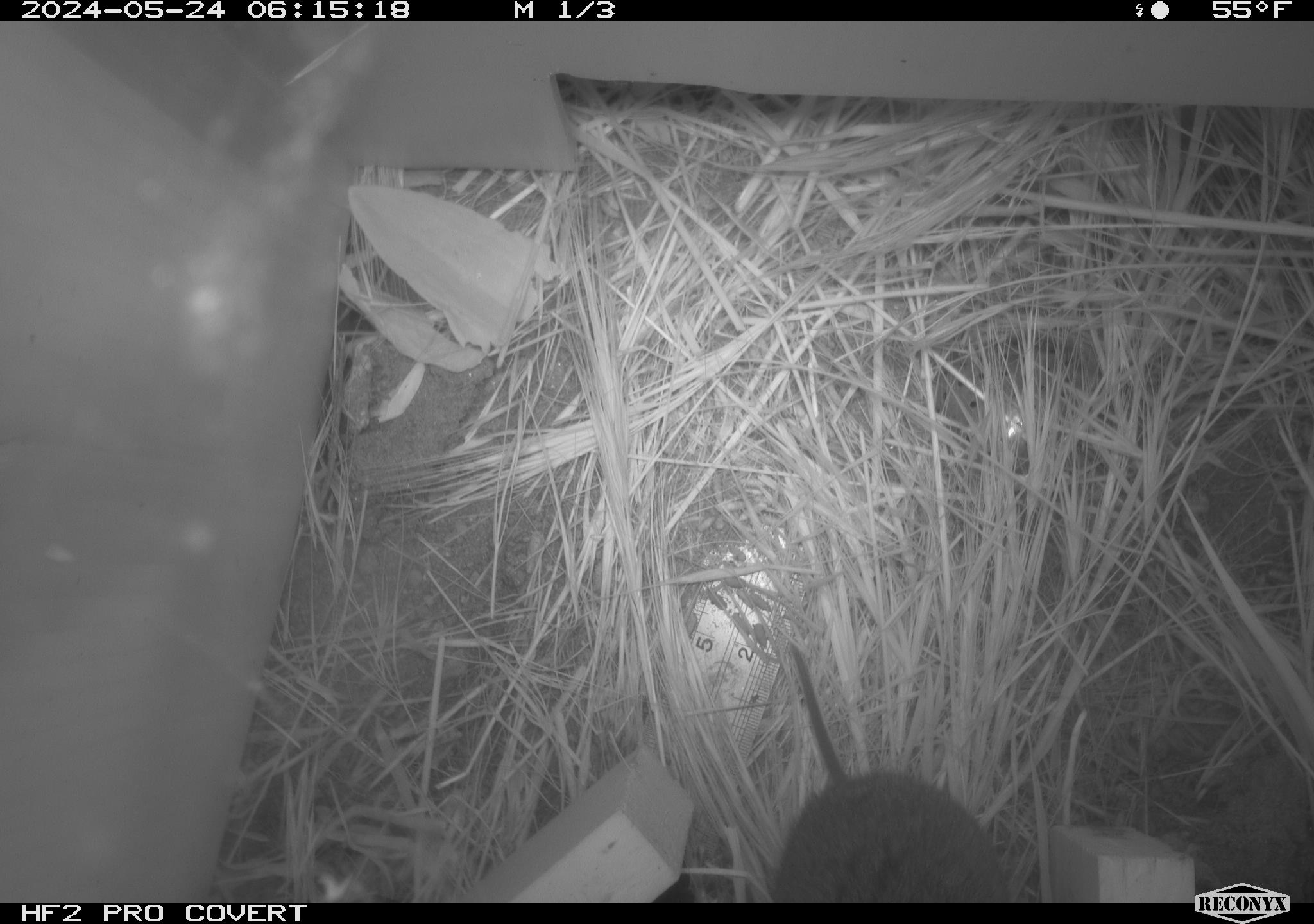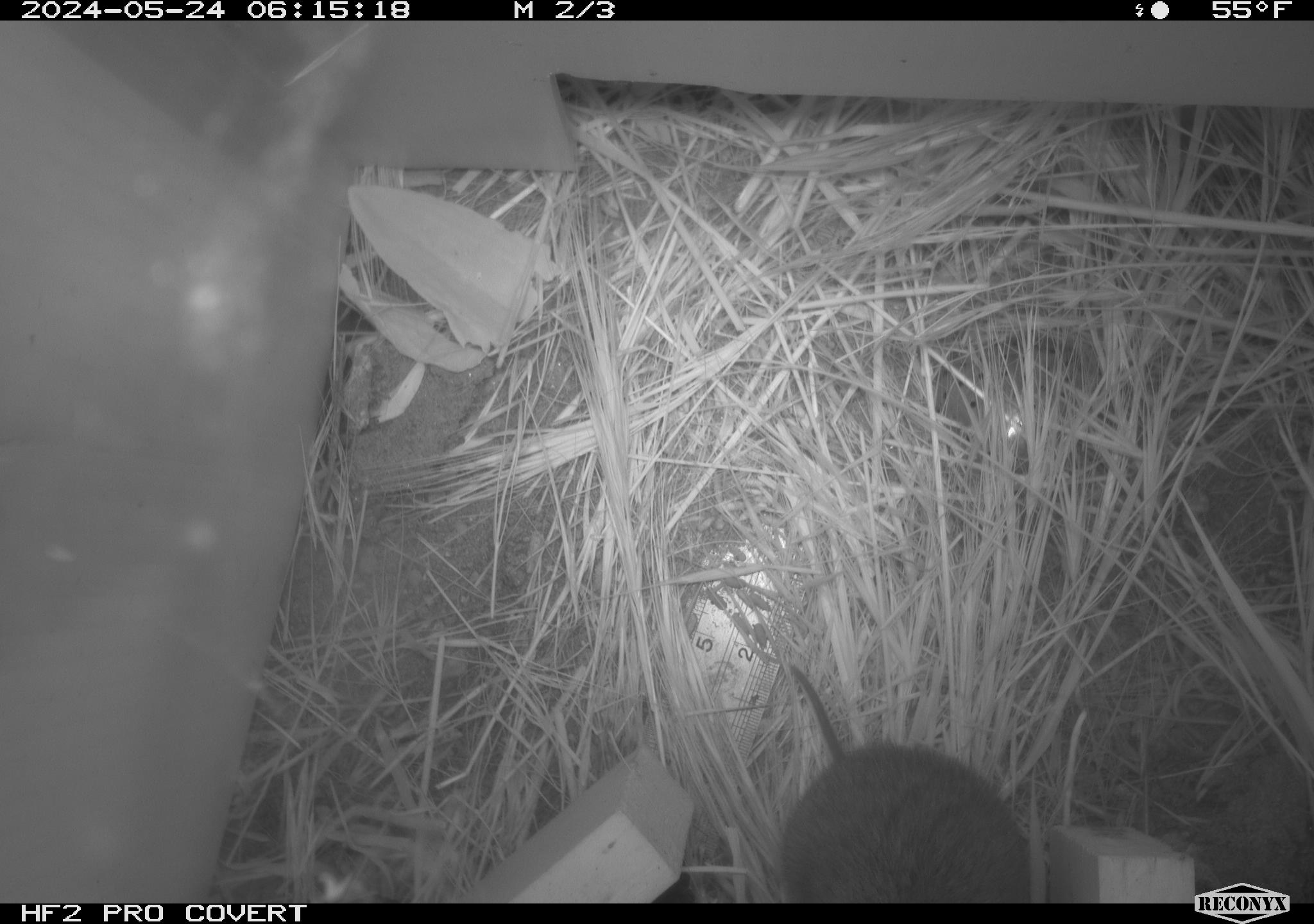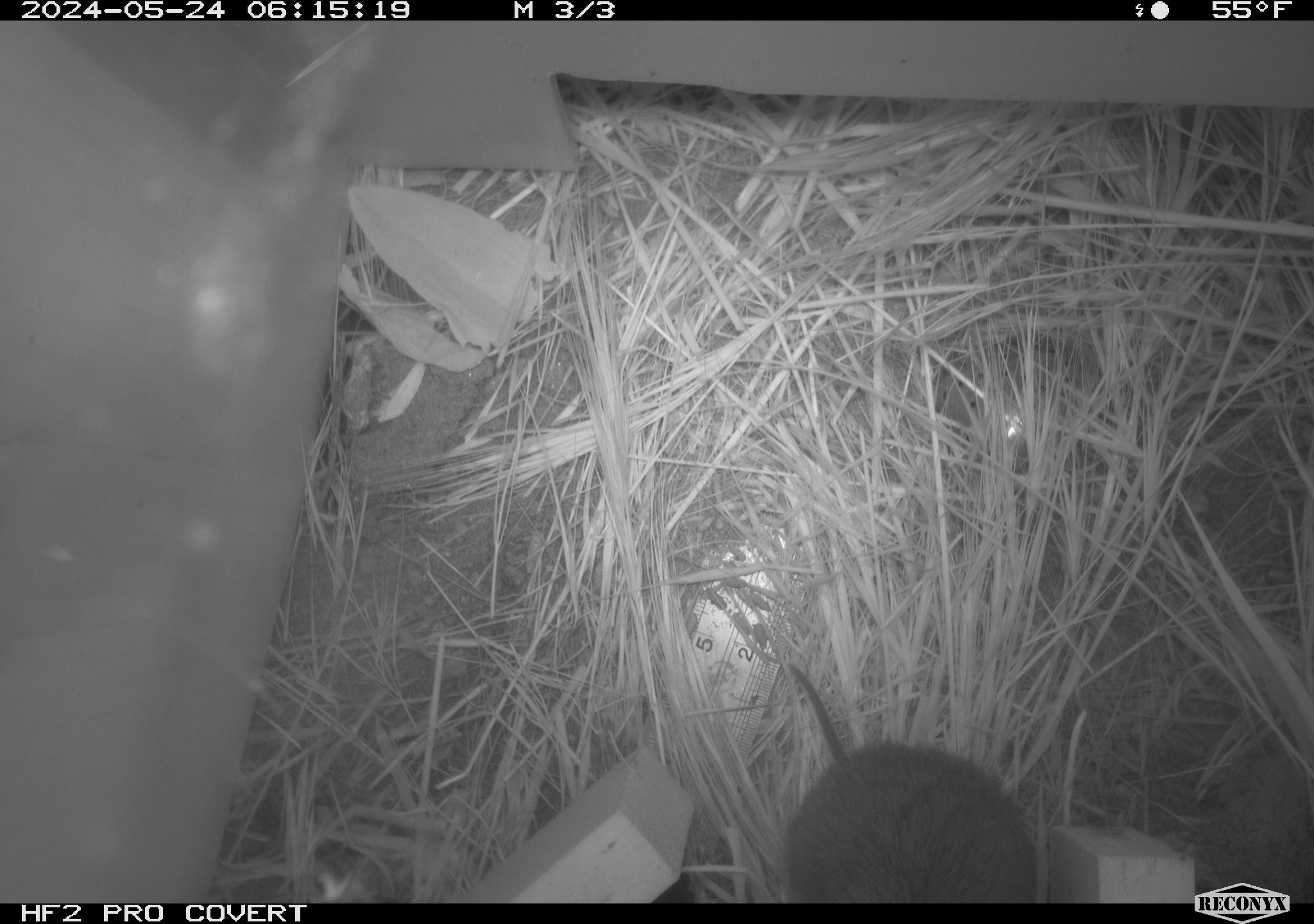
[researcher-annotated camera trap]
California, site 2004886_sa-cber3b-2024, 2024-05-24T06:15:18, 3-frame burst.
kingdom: Animalia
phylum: Chordata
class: Mammalia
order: Rodentia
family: Cricetidae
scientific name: Arvicolinae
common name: voles, lemmings, and muskrats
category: arvicolinae subfamily